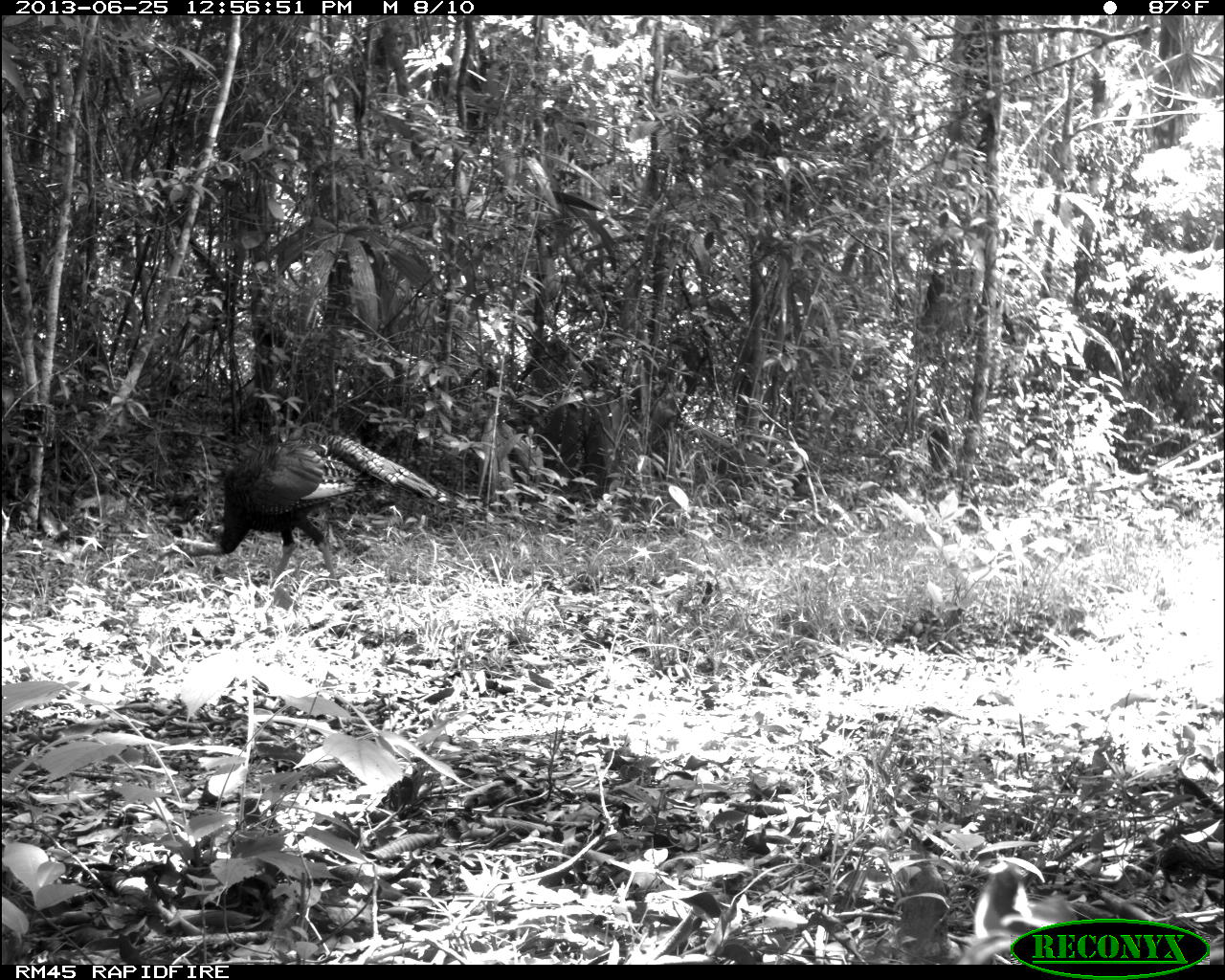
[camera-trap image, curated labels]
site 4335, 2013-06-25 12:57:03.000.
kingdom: Animalia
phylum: Chordata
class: Aves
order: Galliformes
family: Phasianidae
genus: Meleagris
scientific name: Meleagris ocellata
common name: ocellated turkey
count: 1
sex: male